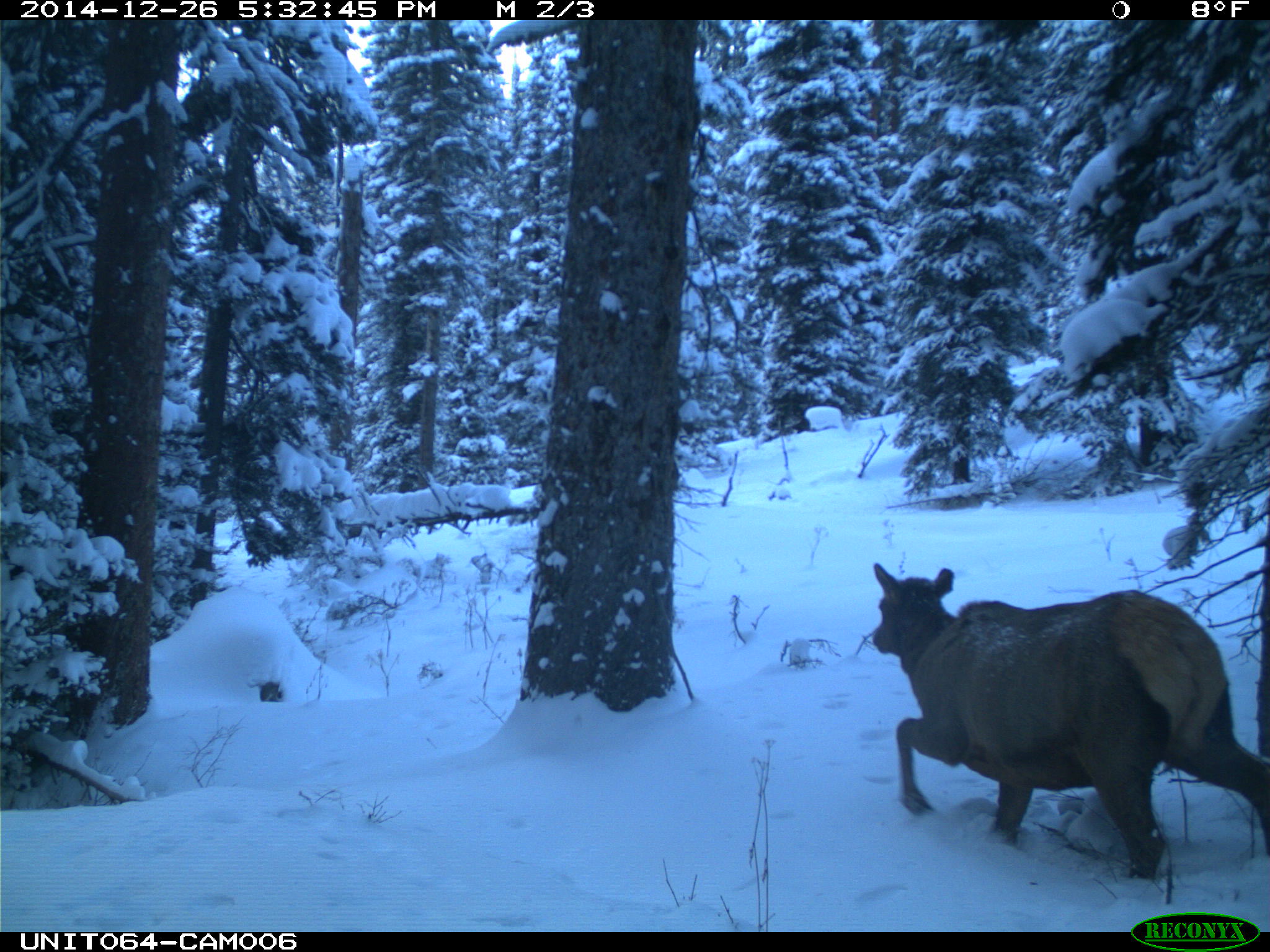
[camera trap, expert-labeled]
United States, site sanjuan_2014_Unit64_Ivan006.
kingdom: Animalia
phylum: Chordata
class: Mammalia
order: Artiodactyla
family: Cervidae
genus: Cervus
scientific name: Cervus elaphus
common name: red deer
Cervus elaphus (red deer).